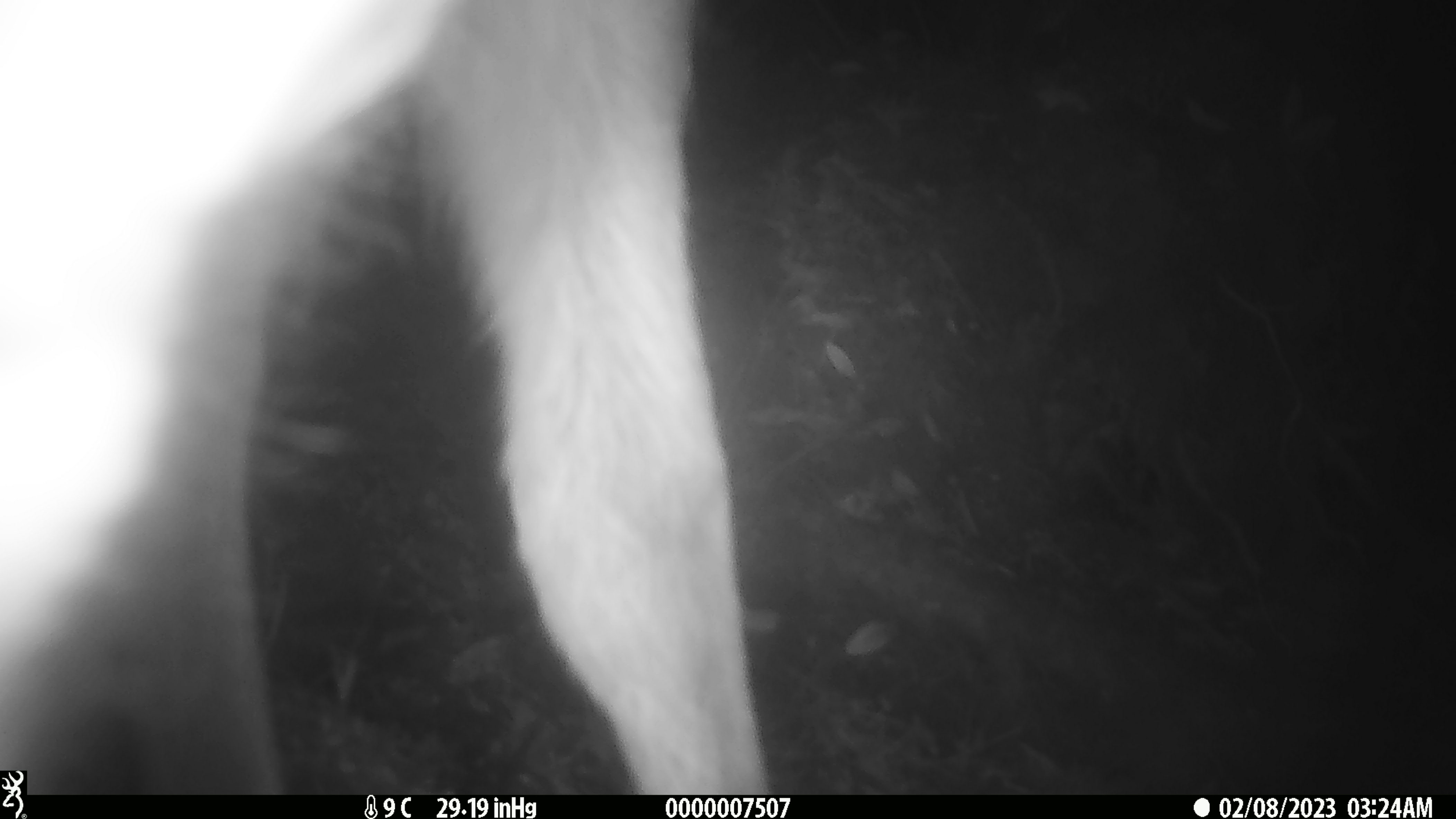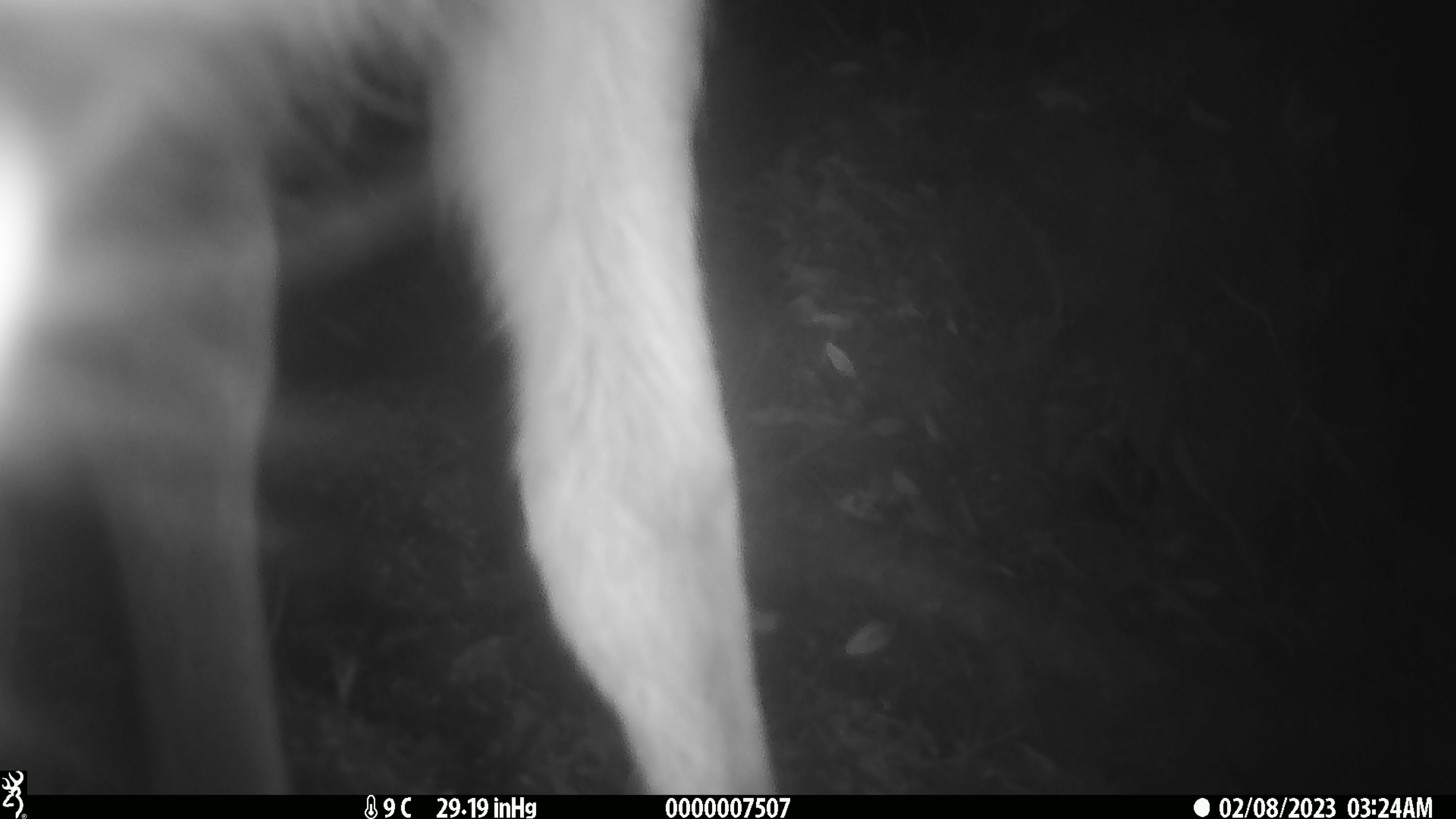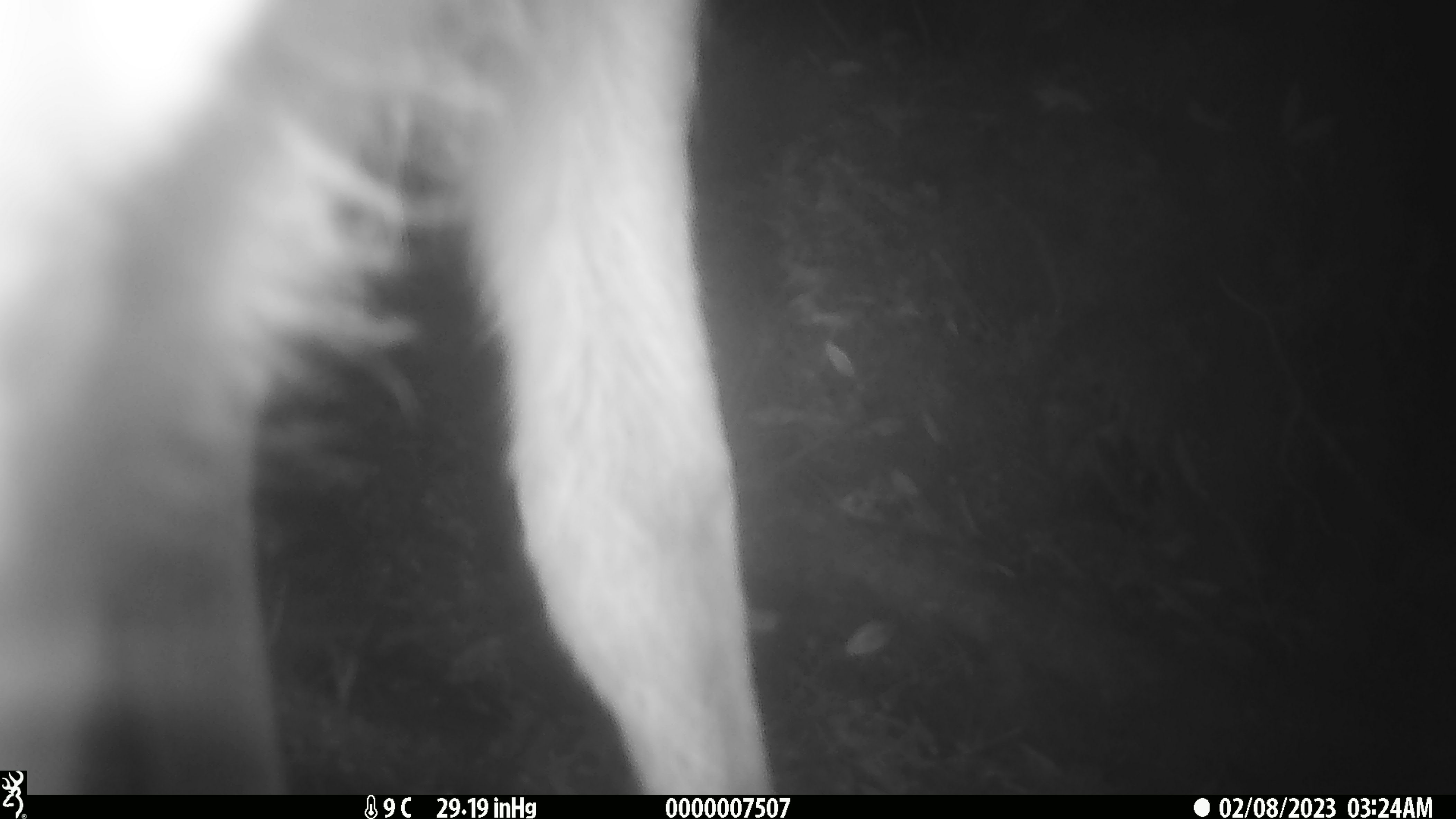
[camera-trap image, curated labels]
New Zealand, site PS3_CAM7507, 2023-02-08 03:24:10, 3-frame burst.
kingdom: Animalia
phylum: Chordata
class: Mammalia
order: Artiodactyla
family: Cervidae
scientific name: Cervidae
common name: deer